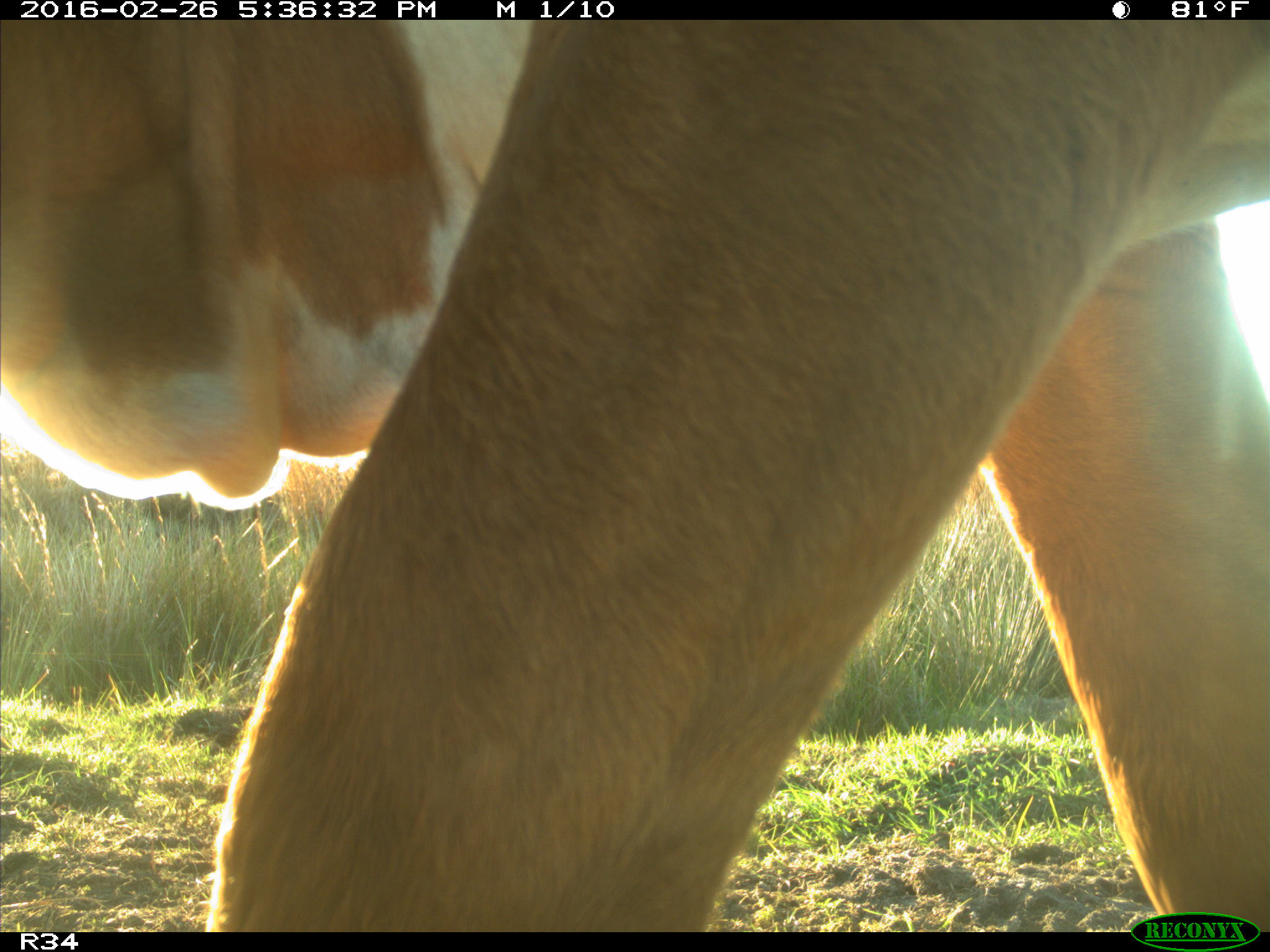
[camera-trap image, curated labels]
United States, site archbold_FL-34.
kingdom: Animalia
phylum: Chordata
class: Mammalia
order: Artiodactyla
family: Bovidae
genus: Bos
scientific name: Bos taurus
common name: domestic cow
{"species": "Bos taurus (domestic cow)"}